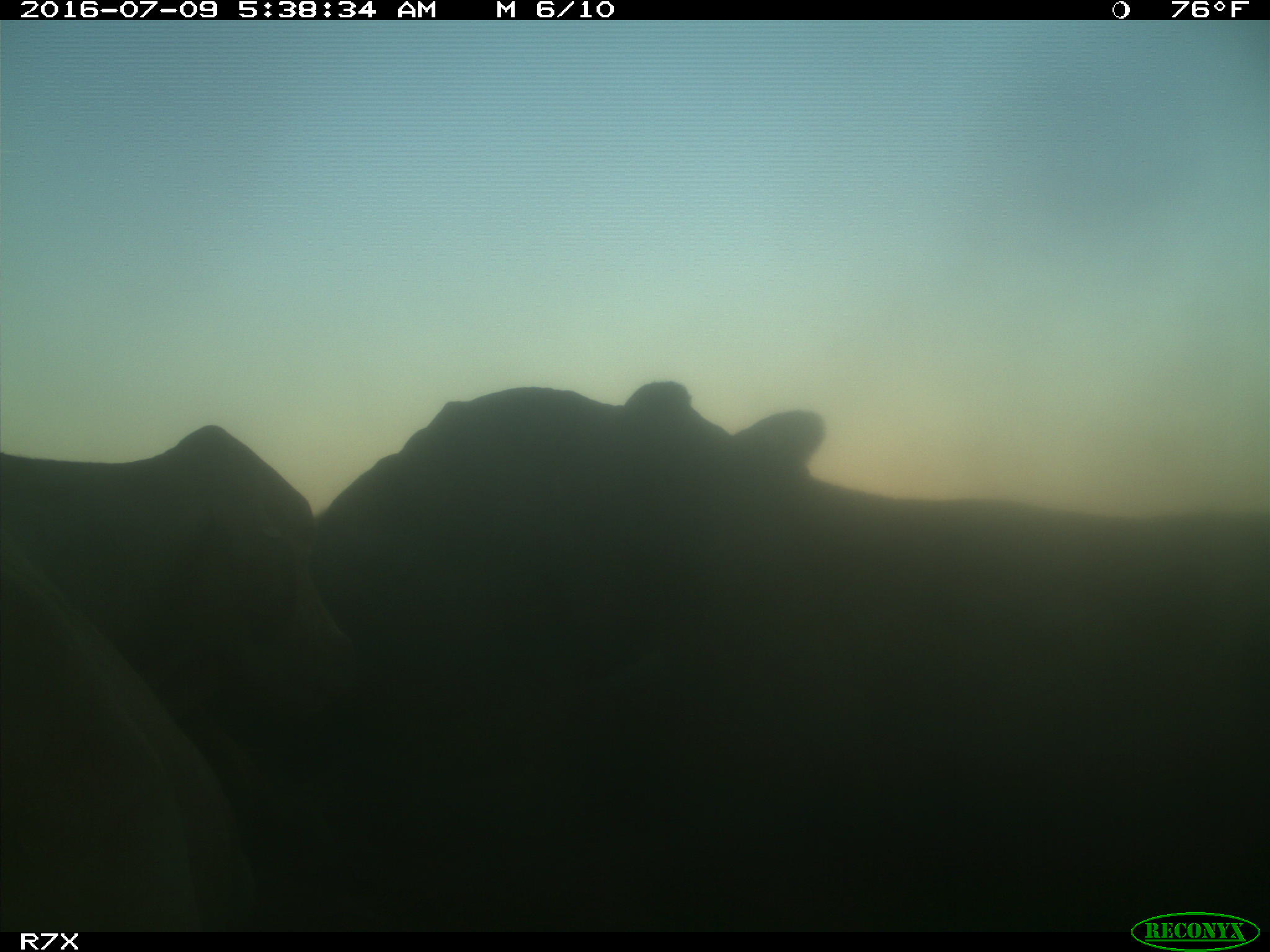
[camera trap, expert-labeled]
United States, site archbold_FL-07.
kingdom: Animalia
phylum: Chordata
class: Mammalia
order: Artiodactyla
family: Bovidae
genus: Bos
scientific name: Bos taurus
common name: domestic cow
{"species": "Bos taurus (domestic cow)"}